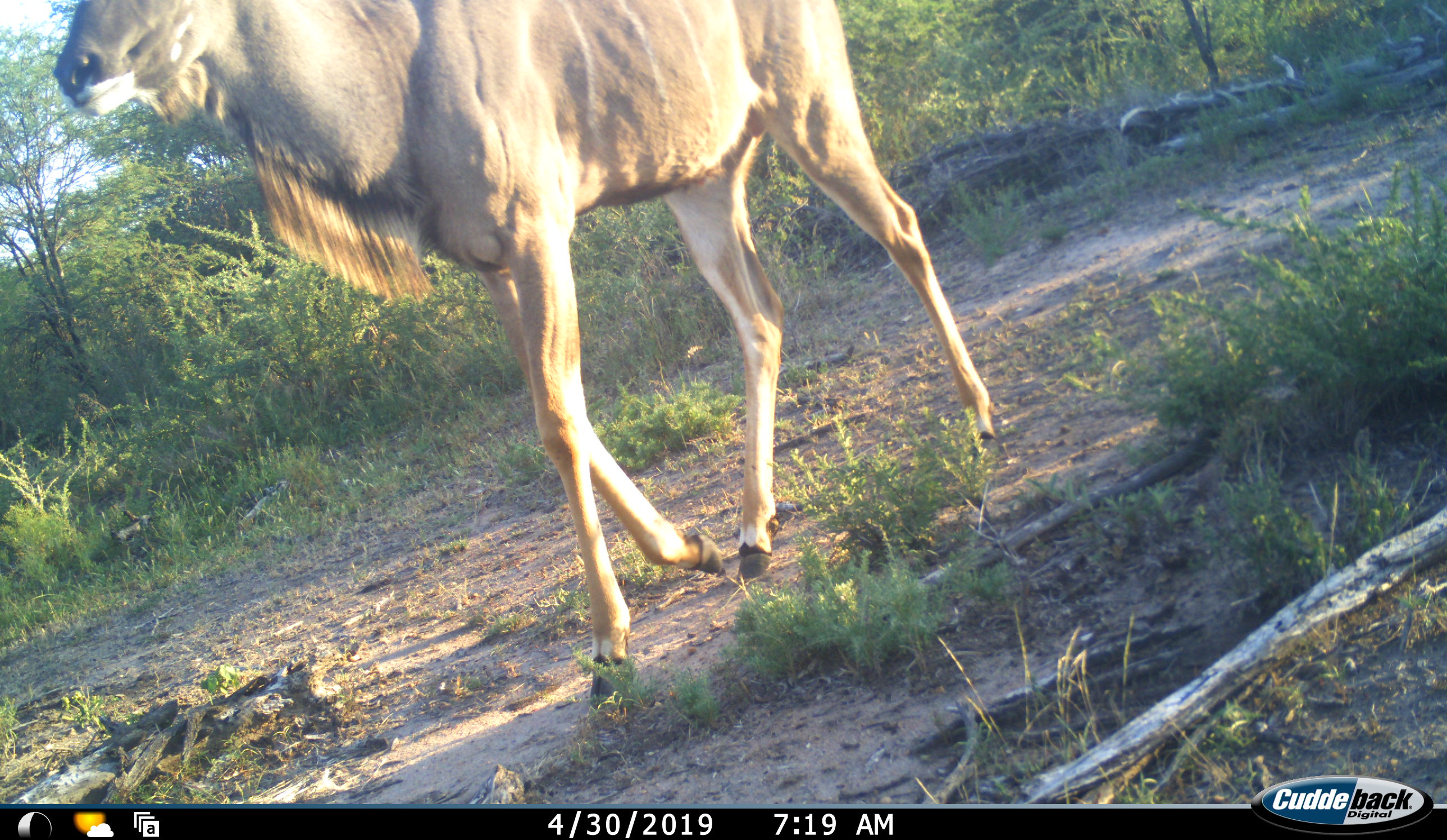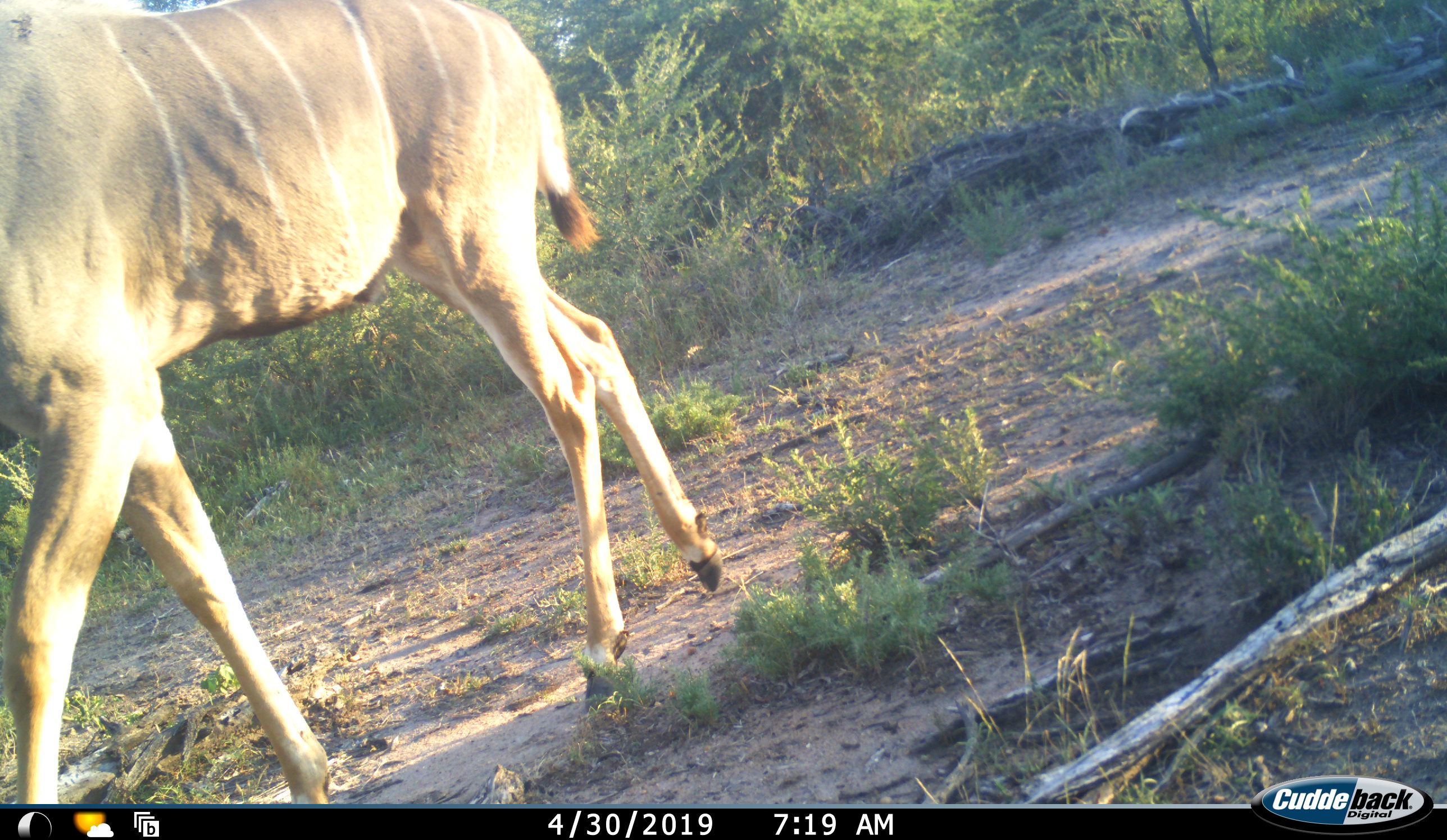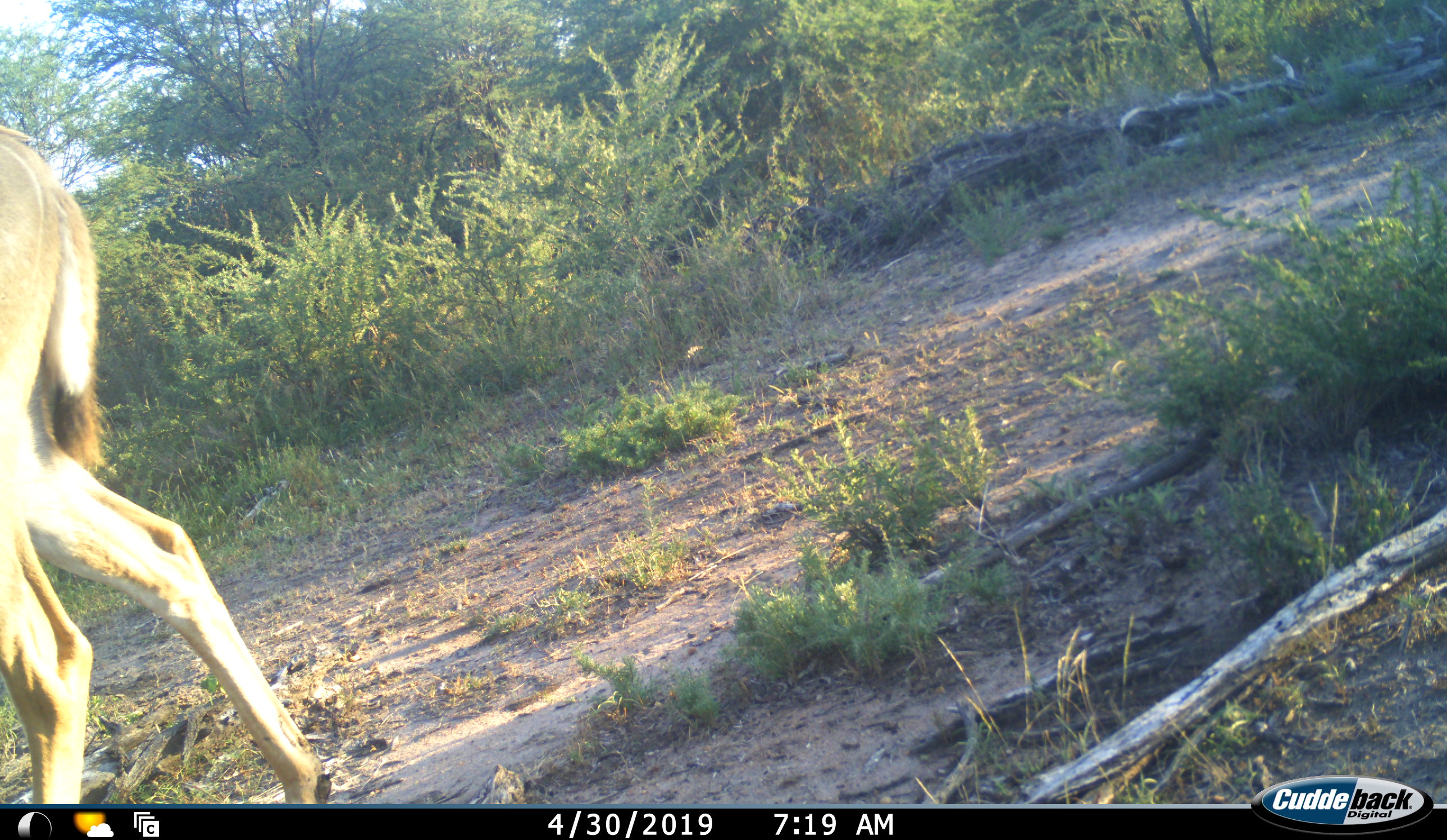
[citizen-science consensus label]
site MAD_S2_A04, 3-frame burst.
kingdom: Animalia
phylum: Chordata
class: Mammalia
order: Artiodactyla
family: Bovidae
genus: Tragelaphus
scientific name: Tragelaphus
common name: kudu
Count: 1.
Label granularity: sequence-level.